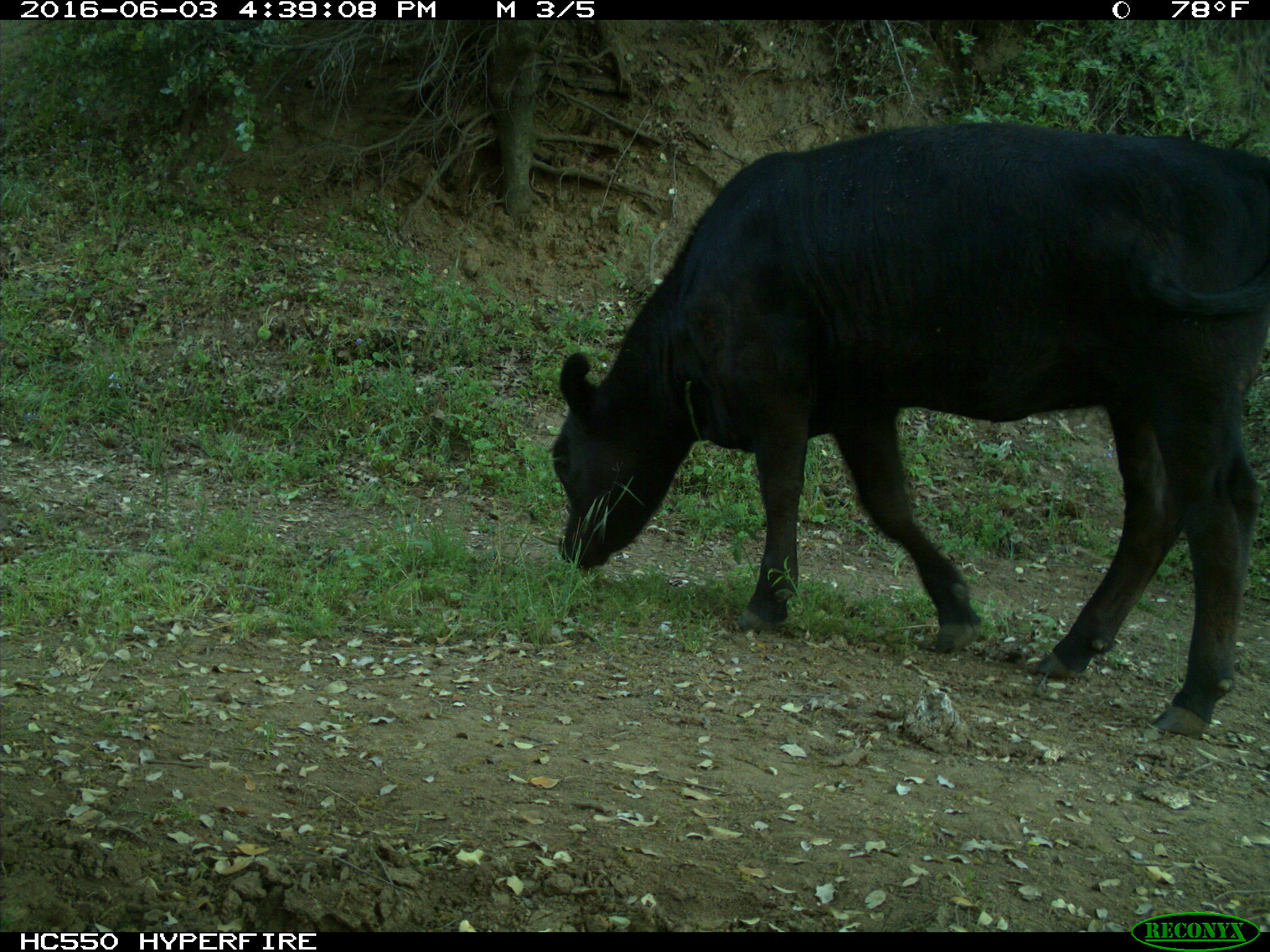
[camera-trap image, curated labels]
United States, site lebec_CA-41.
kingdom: Animalia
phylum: Chordata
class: Mammalia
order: Artiodactyla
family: Bovidae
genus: Bos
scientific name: Bos taurus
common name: domestic cow